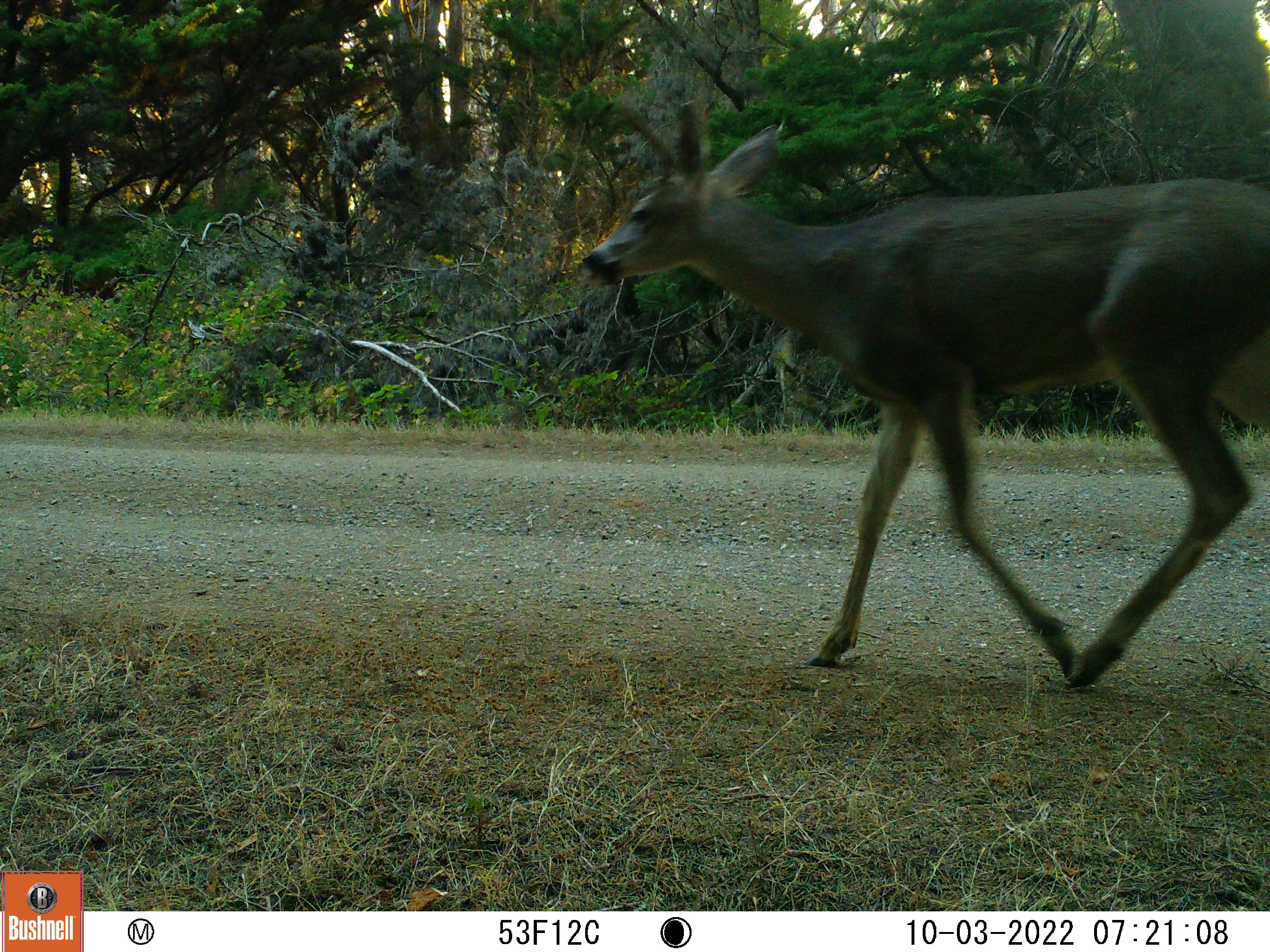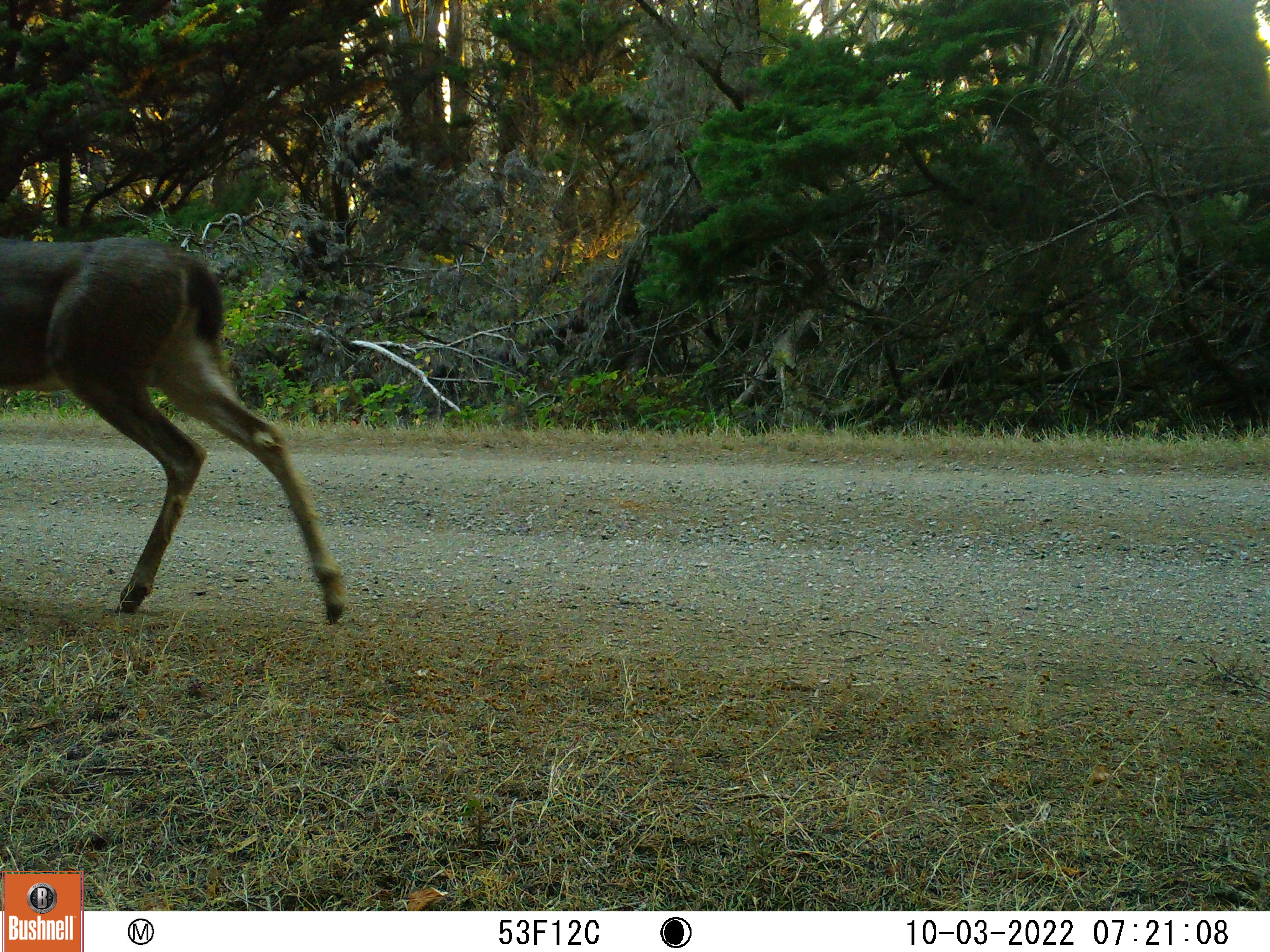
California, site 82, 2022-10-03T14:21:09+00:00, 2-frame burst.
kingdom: Animalia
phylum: Chordata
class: Mammalia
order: Artiodactyla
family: Cervidae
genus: Odocoileus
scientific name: Odocoileus hemionus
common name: mule deer